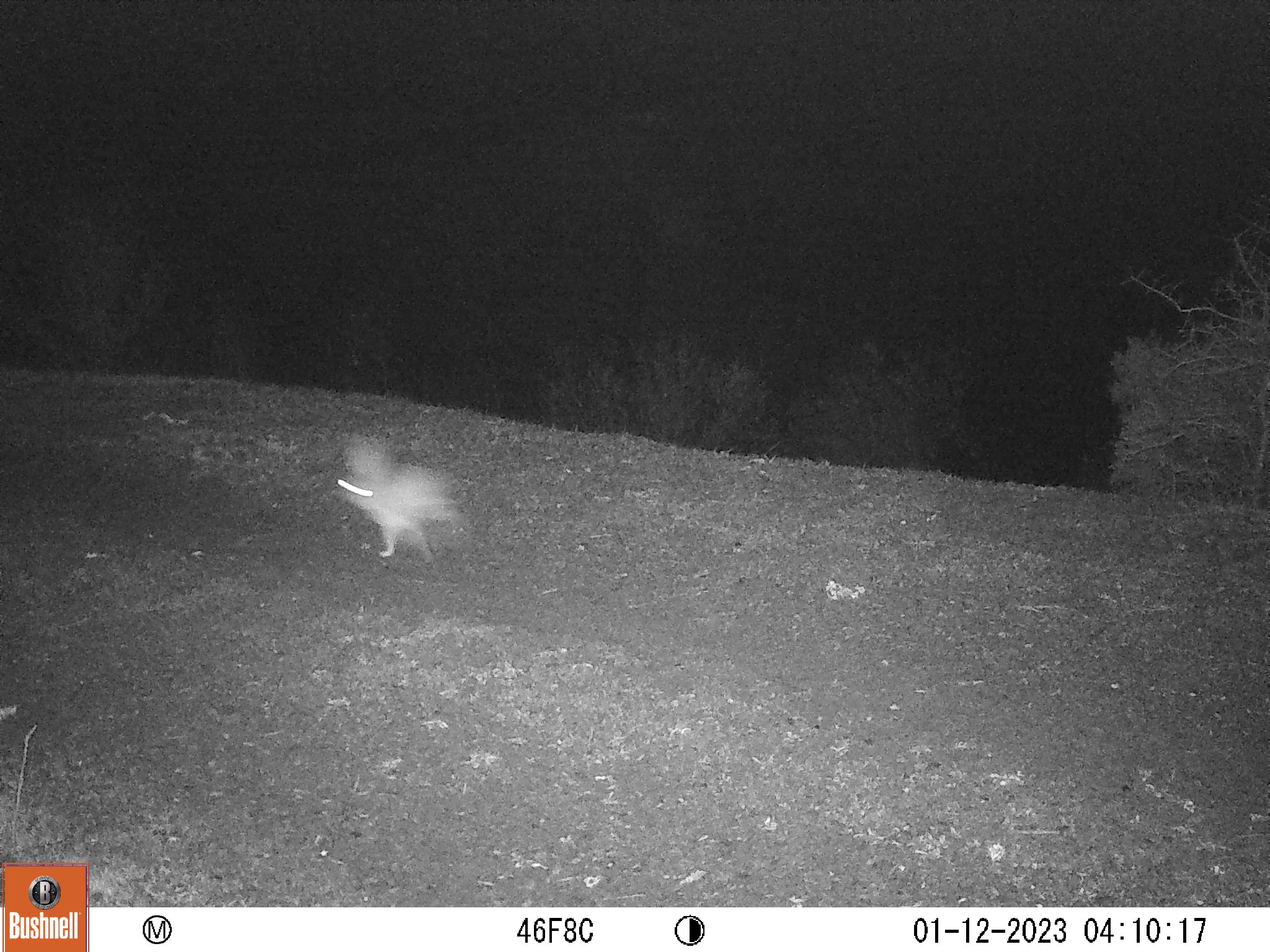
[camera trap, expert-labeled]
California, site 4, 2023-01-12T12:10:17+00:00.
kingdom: Animalia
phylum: Chordata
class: Mammalia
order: Lagomorpha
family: Leporidae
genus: Lepus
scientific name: Lepus californicus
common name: black-tailed jackrabbit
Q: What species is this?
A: Black-tailed jackrabbit (Lepus californicus).